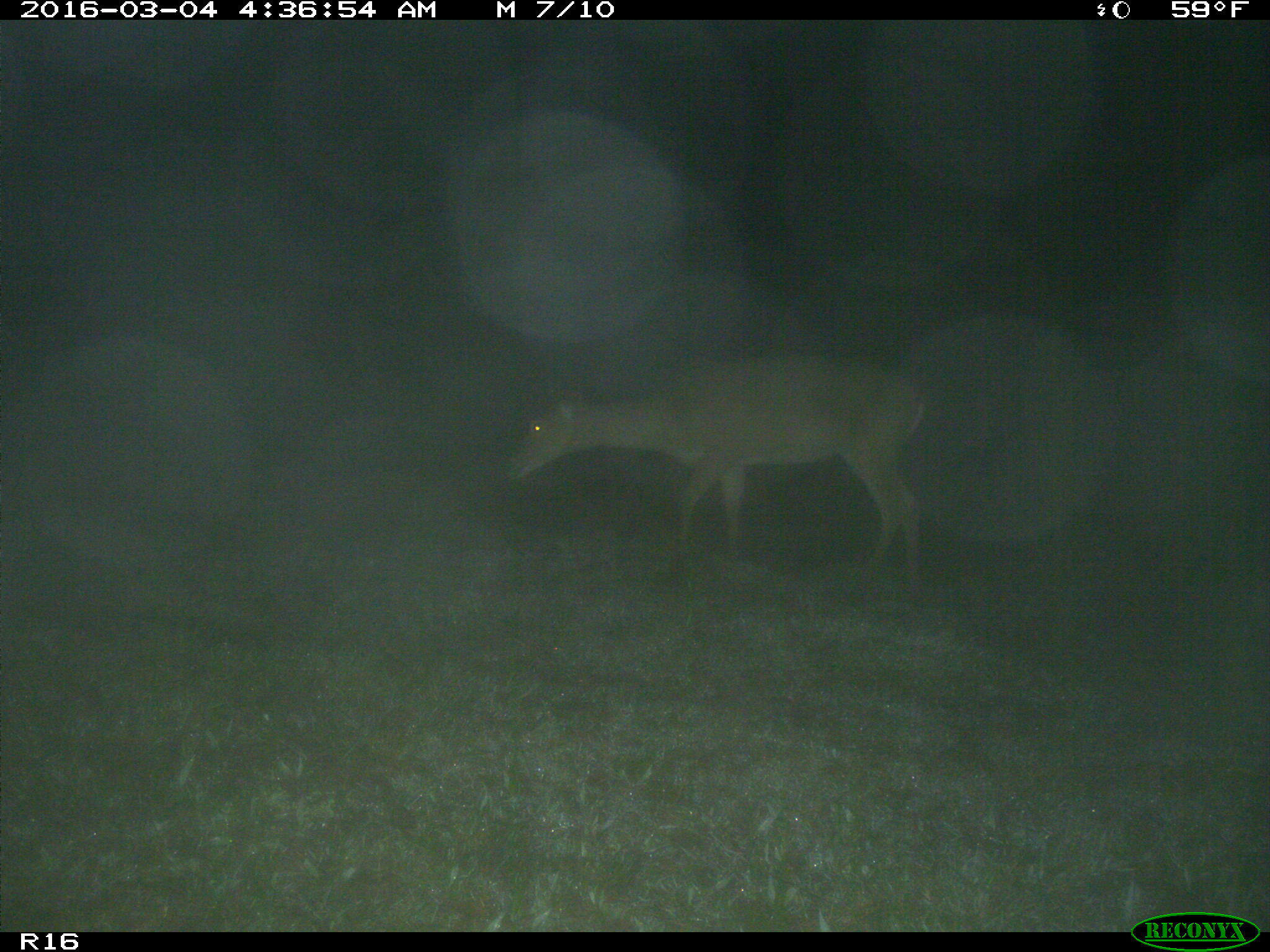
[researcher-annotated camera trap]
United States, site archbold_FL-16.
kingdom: Animalia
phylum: Chordata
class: Mammalia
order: Artiodactyla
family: Cervidae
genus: Odocoileus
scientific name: Odocoileus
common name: deer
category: unidentified deer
Unidentified deer (deer) (Odocoileus).